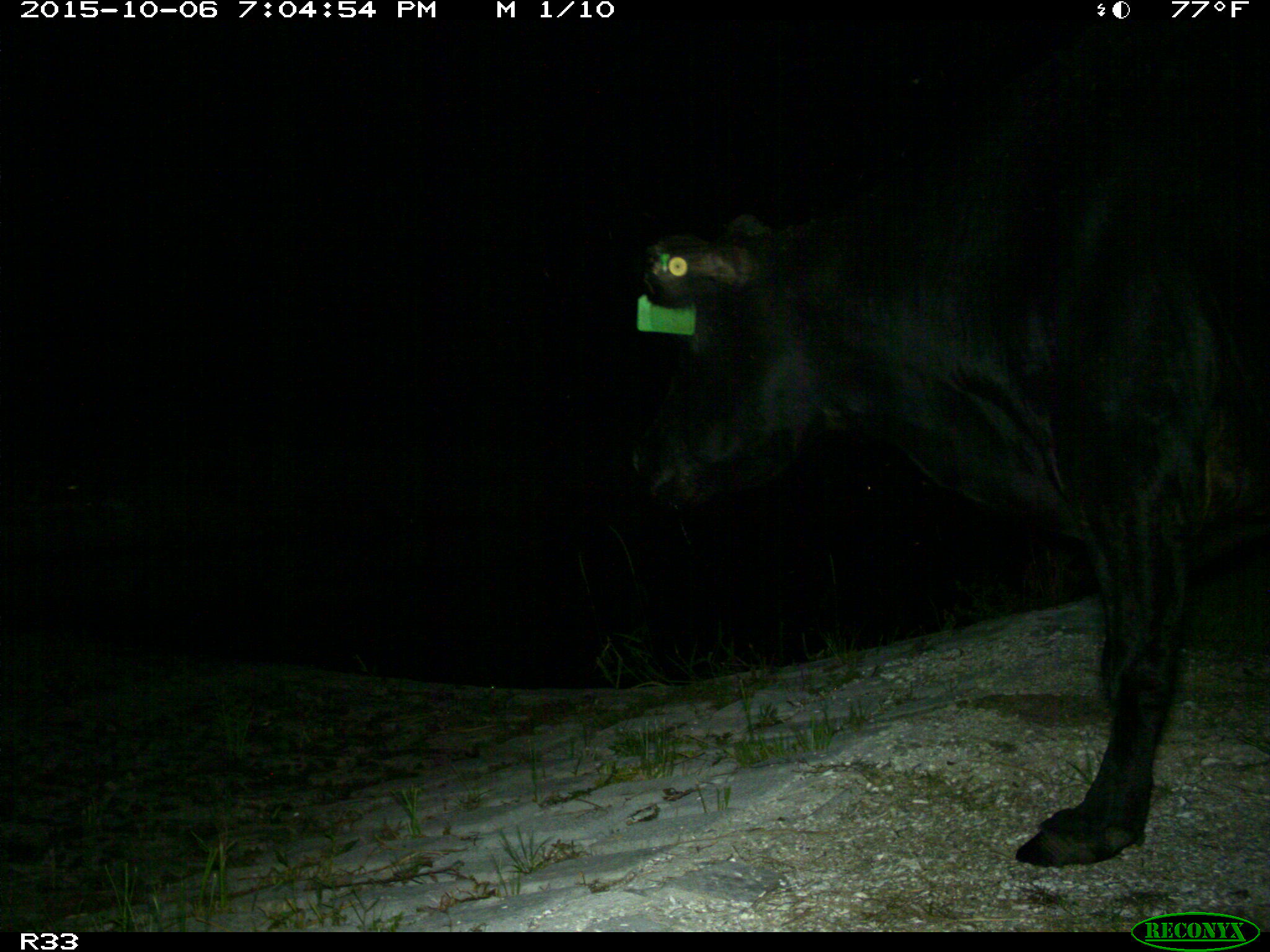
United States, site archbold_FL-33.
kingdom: Animalia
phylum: Chordata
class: Mammalia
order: Artiodactyla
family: Bovidae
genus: Bos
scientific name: Bos taurus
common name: domestic cow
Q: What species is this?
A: Bos taurus (domestic cow).